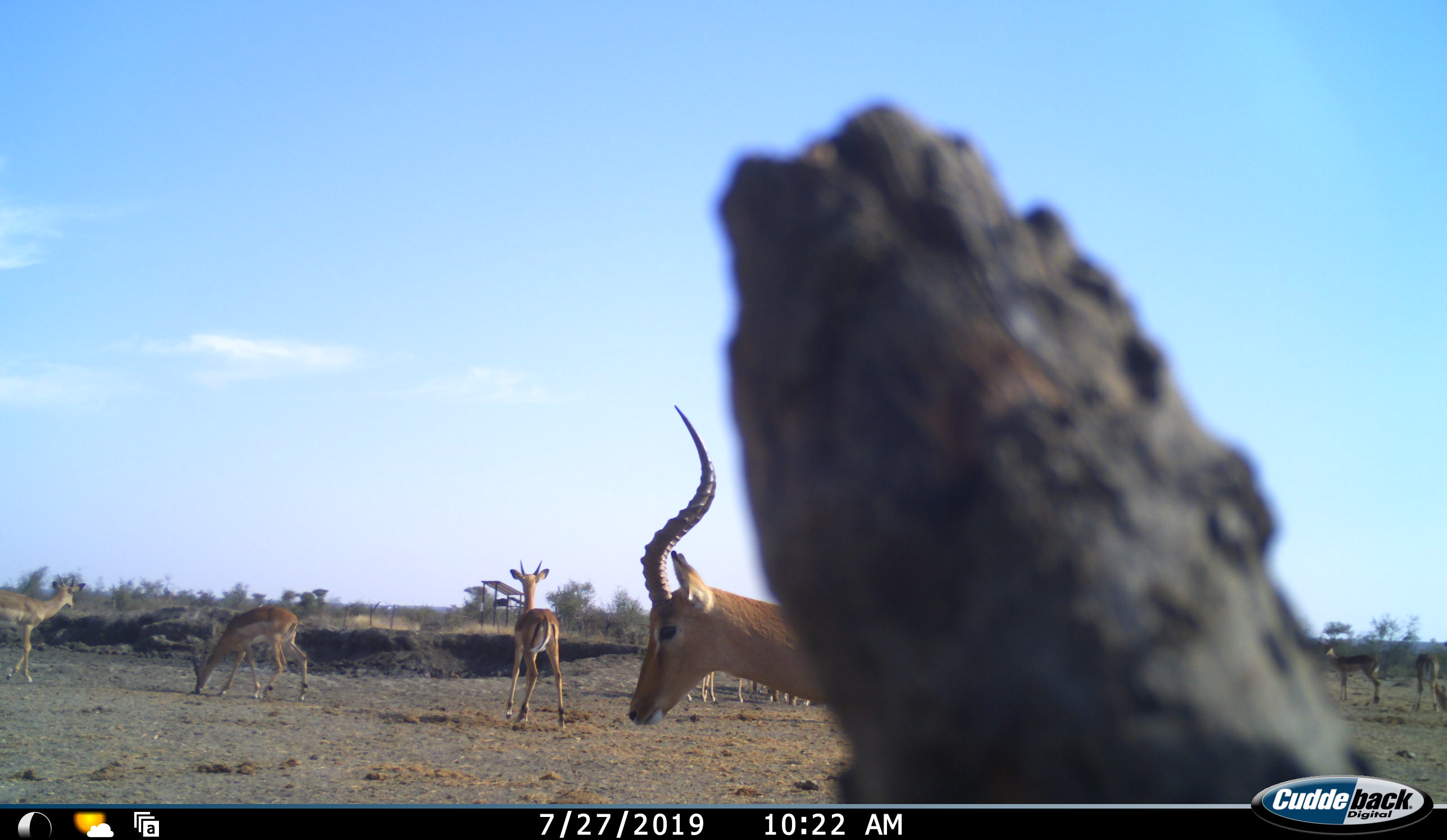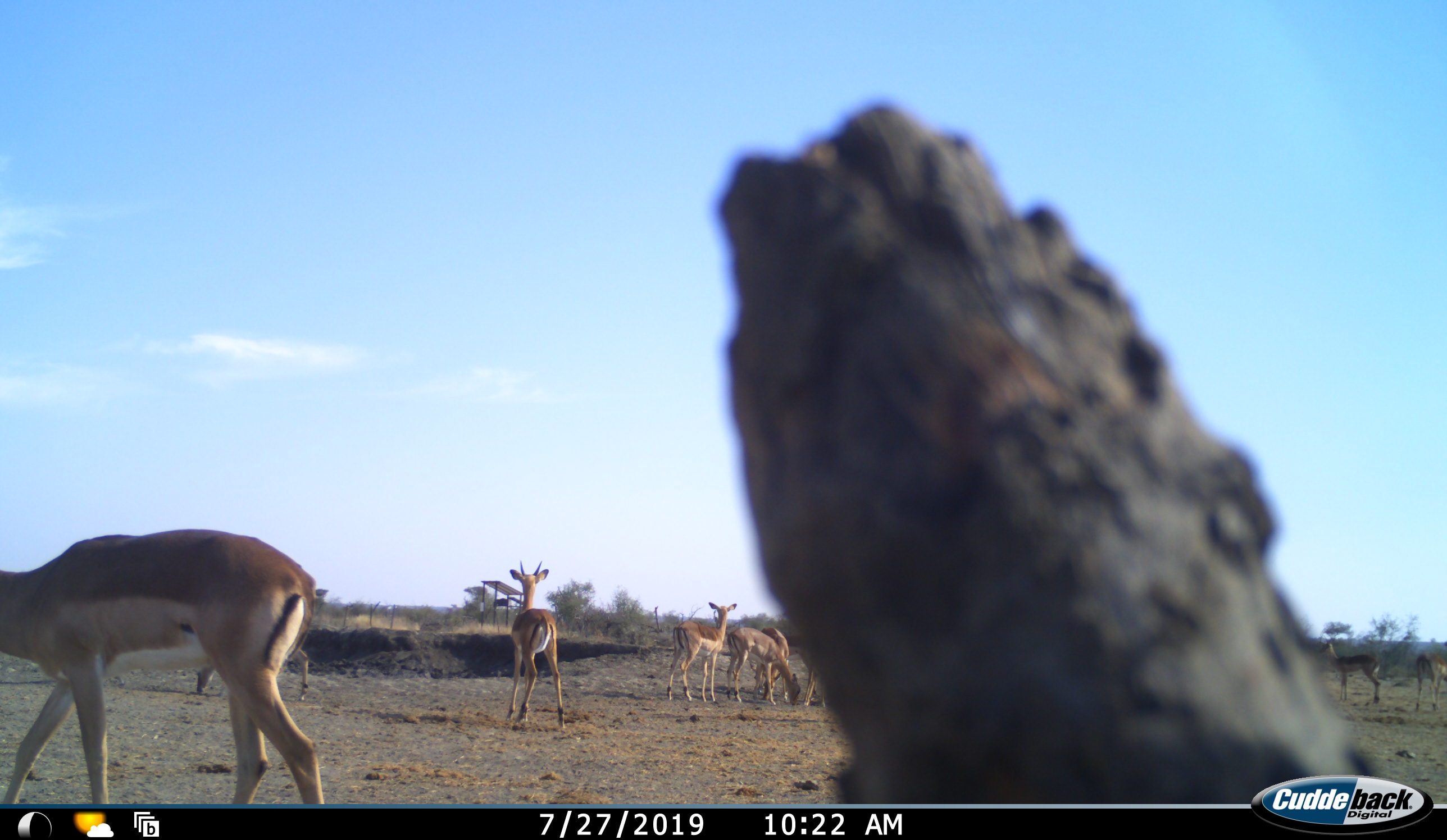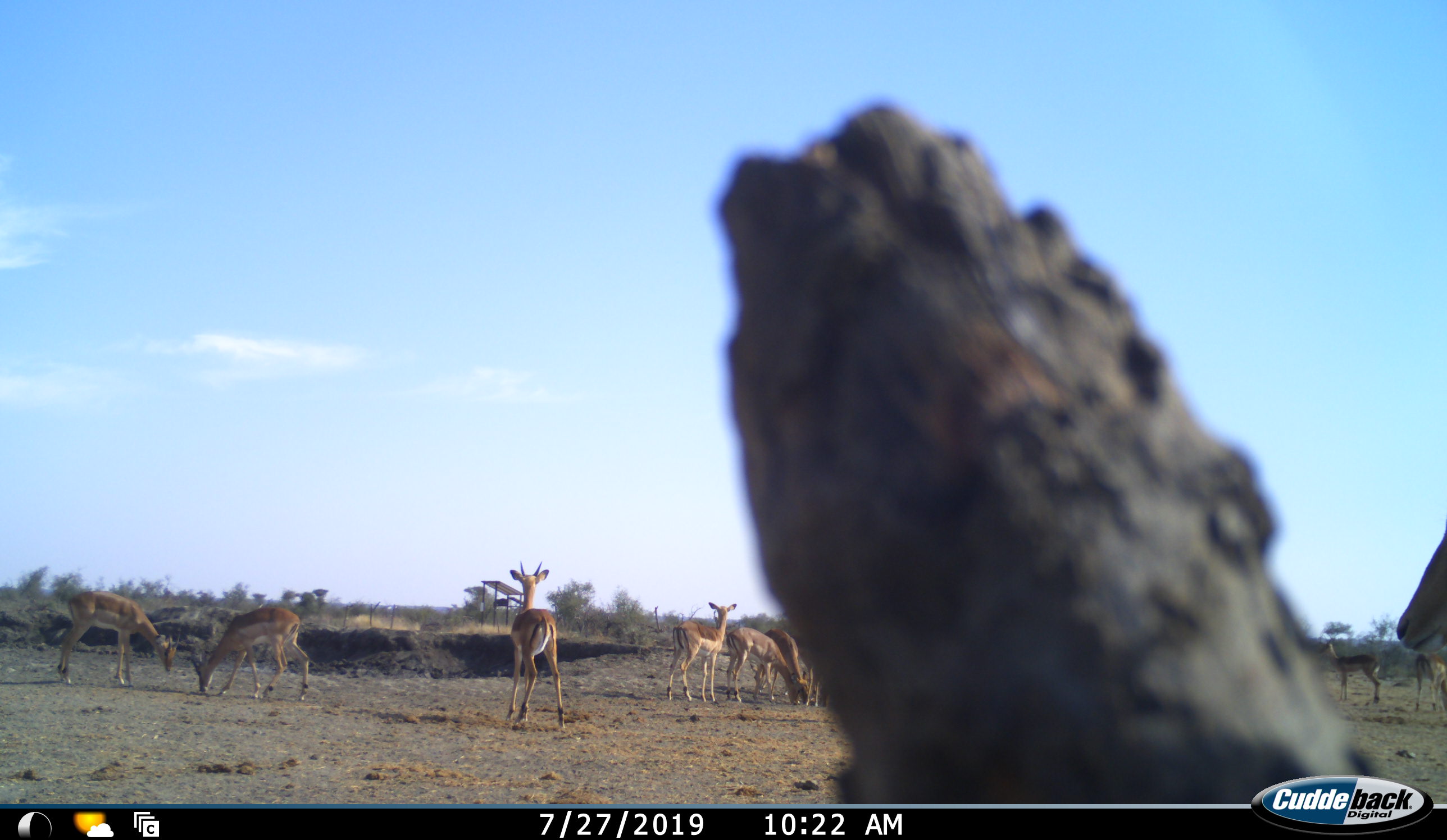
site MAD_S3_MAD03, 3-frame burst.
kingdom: Animalia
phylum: Chordata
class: Mammalia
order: Artiodactyla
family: Bovidae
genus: Aepyceros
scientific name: Aepyceros melampus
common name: impala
Impala (Aepyceros melampus), count 11-50. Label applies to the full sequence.